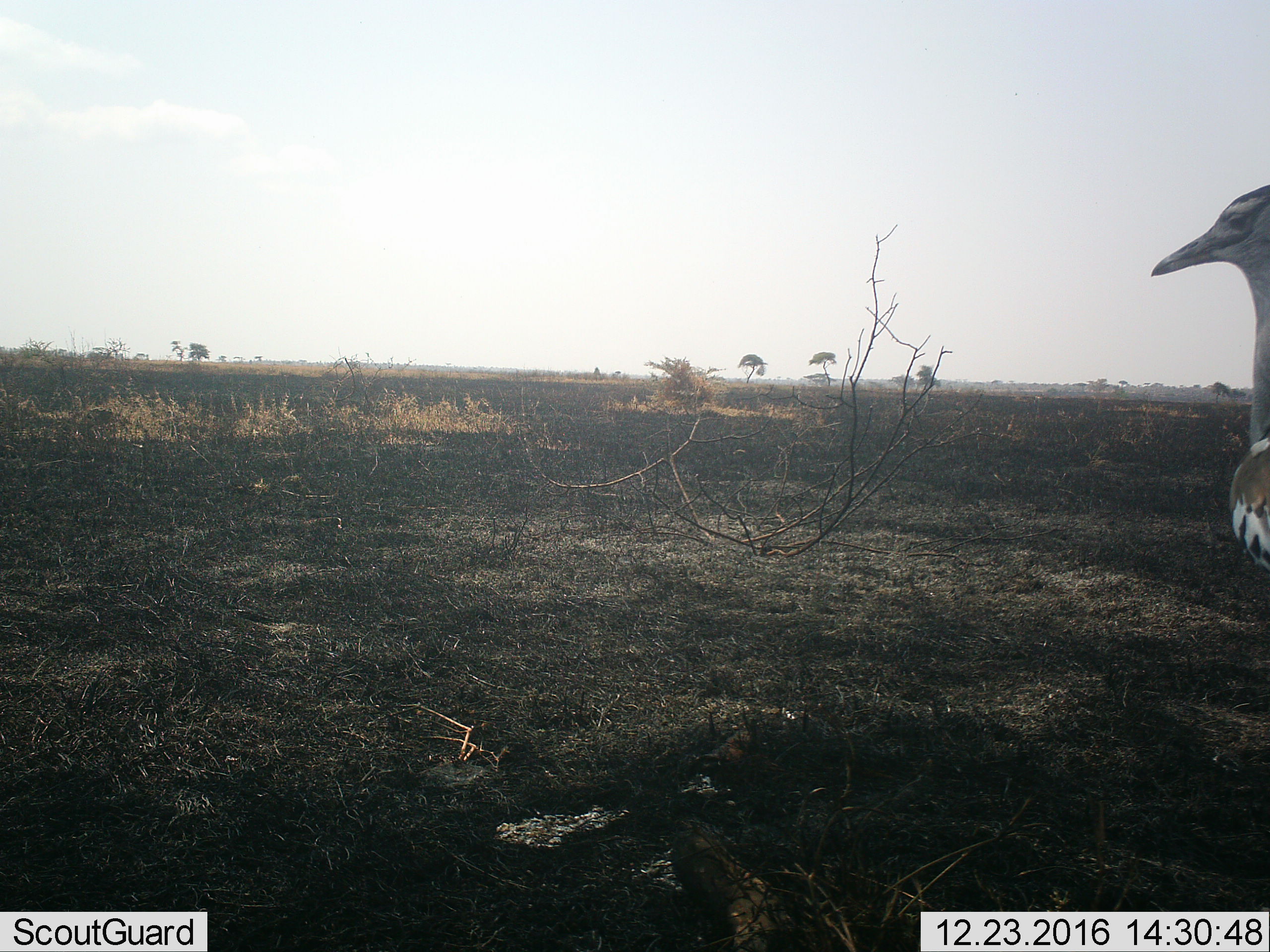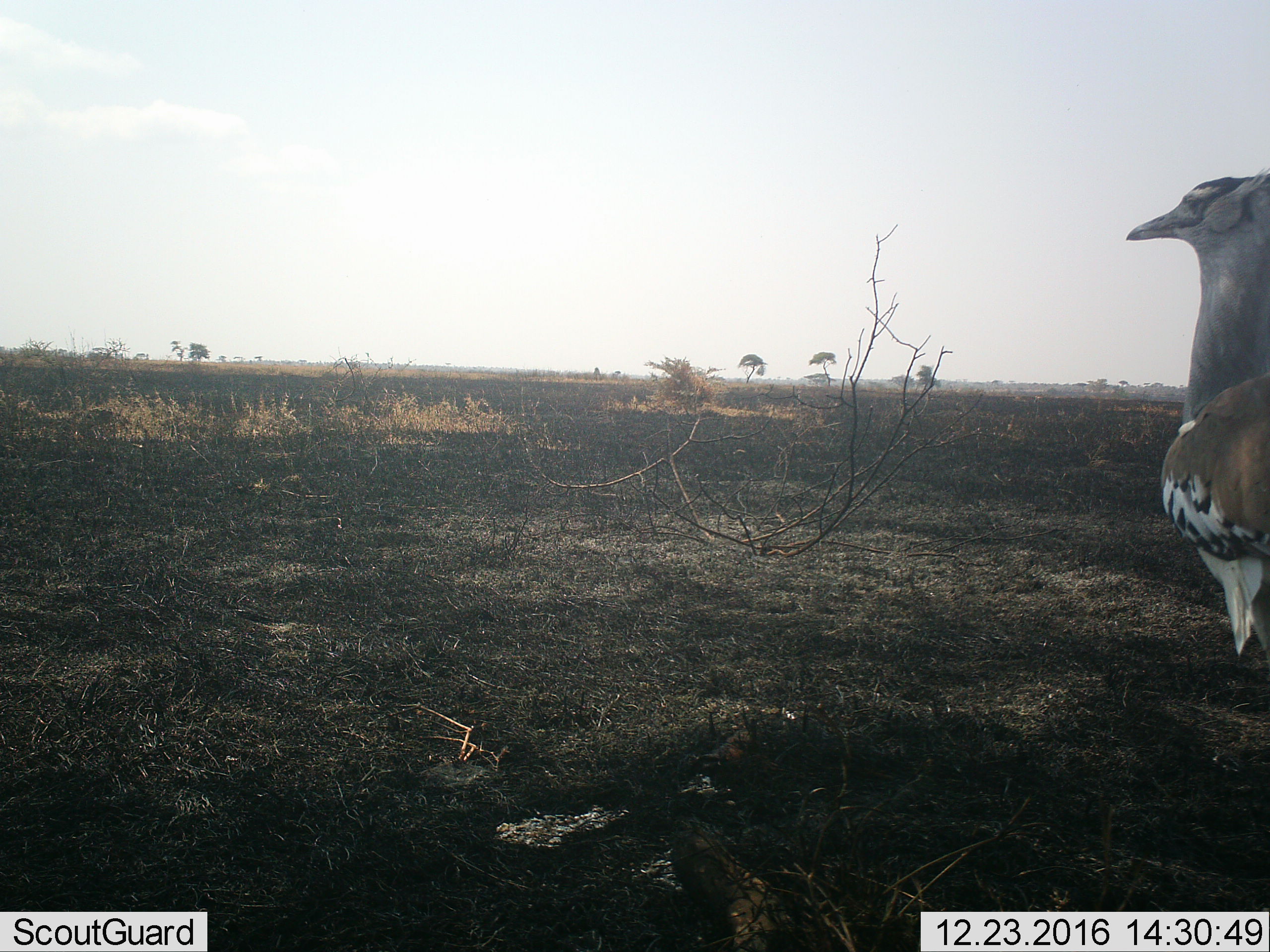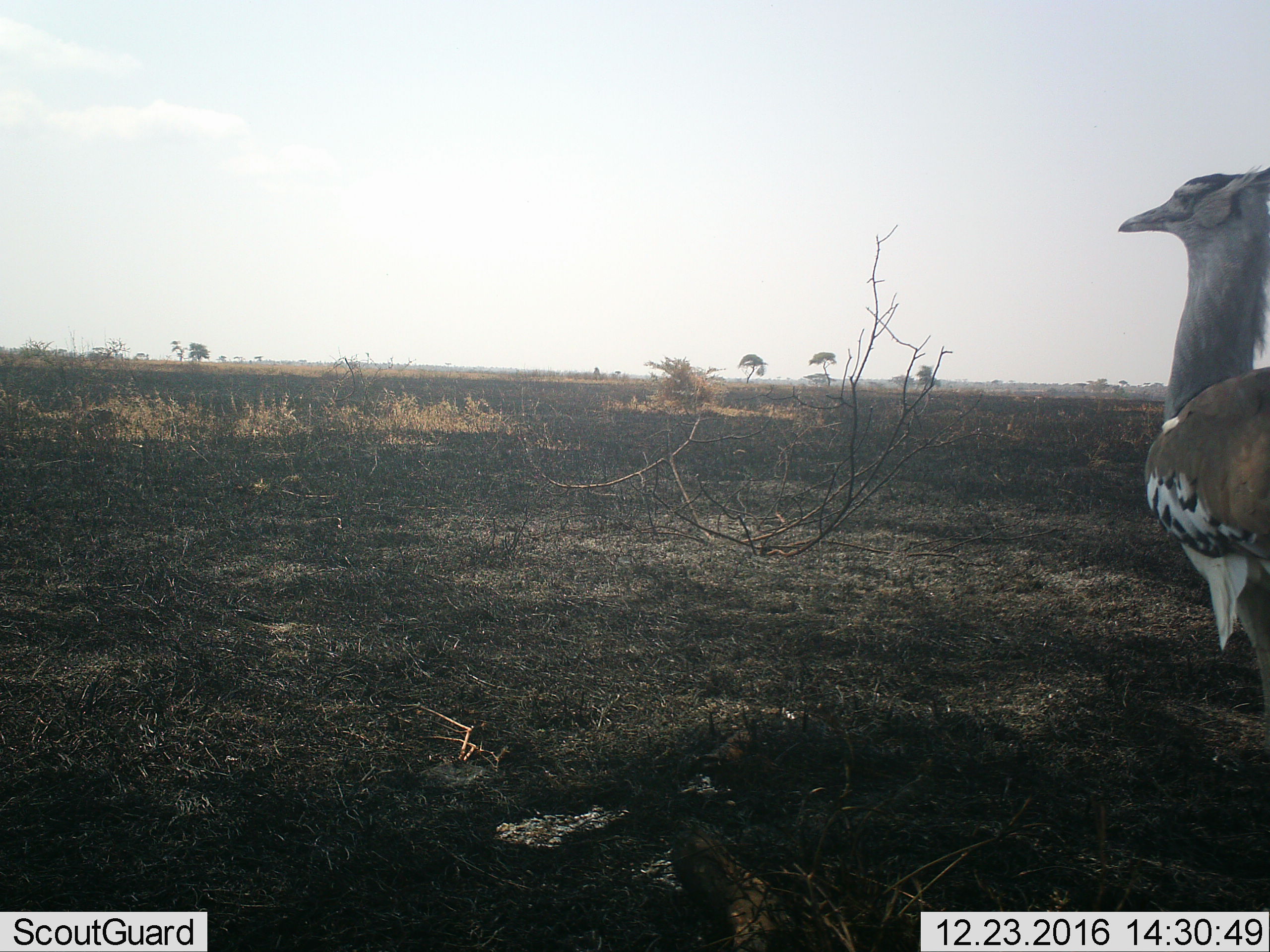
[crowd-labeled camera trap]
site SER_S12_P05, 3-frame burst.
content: unidentified animal